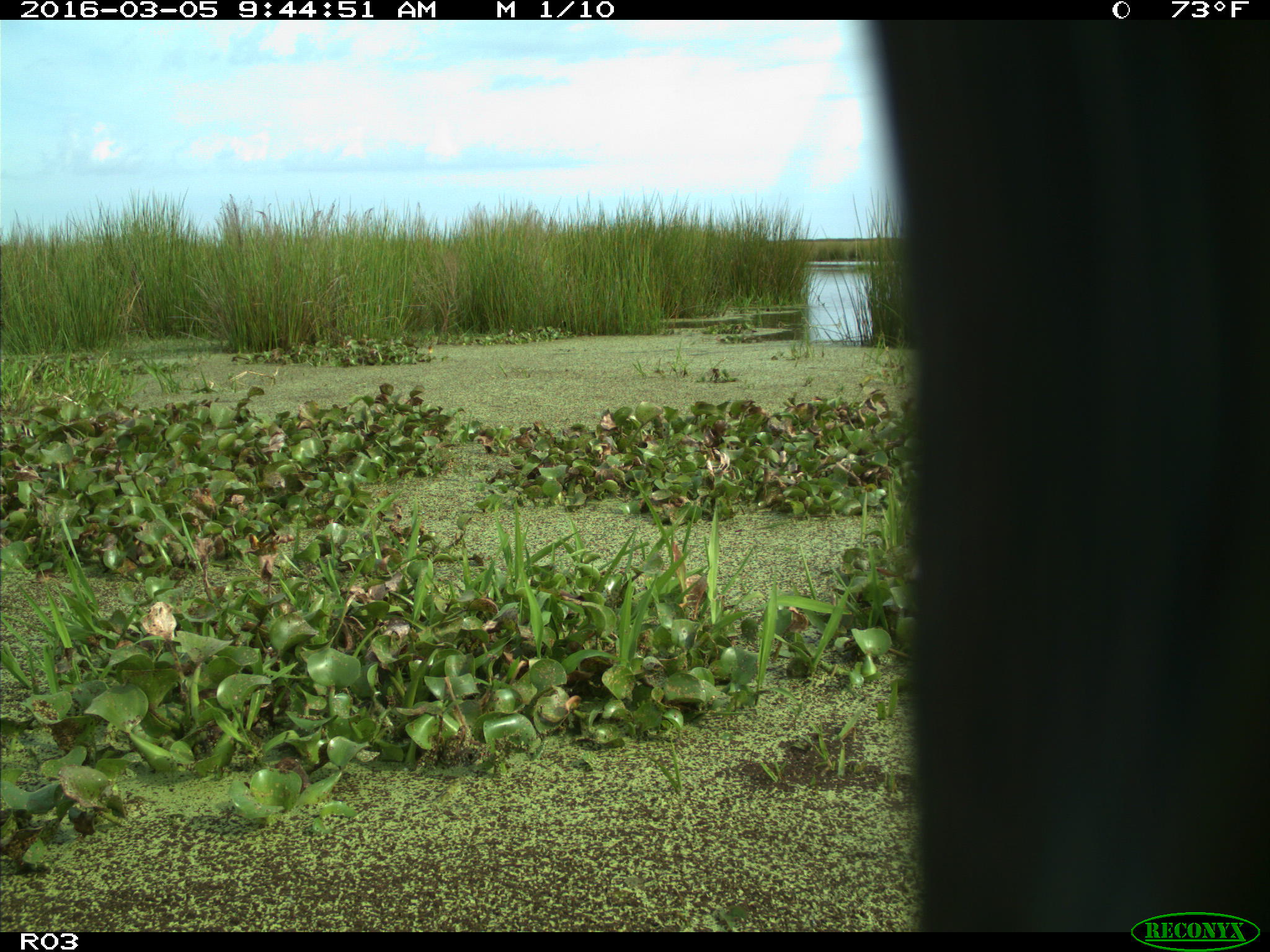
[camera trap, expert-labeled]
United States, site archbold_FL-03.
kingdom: Animalia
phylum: Chordata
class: Mammalia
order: Artiodactyla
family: Bovidae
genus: Bos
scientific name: Bos taurus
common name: domestic cow